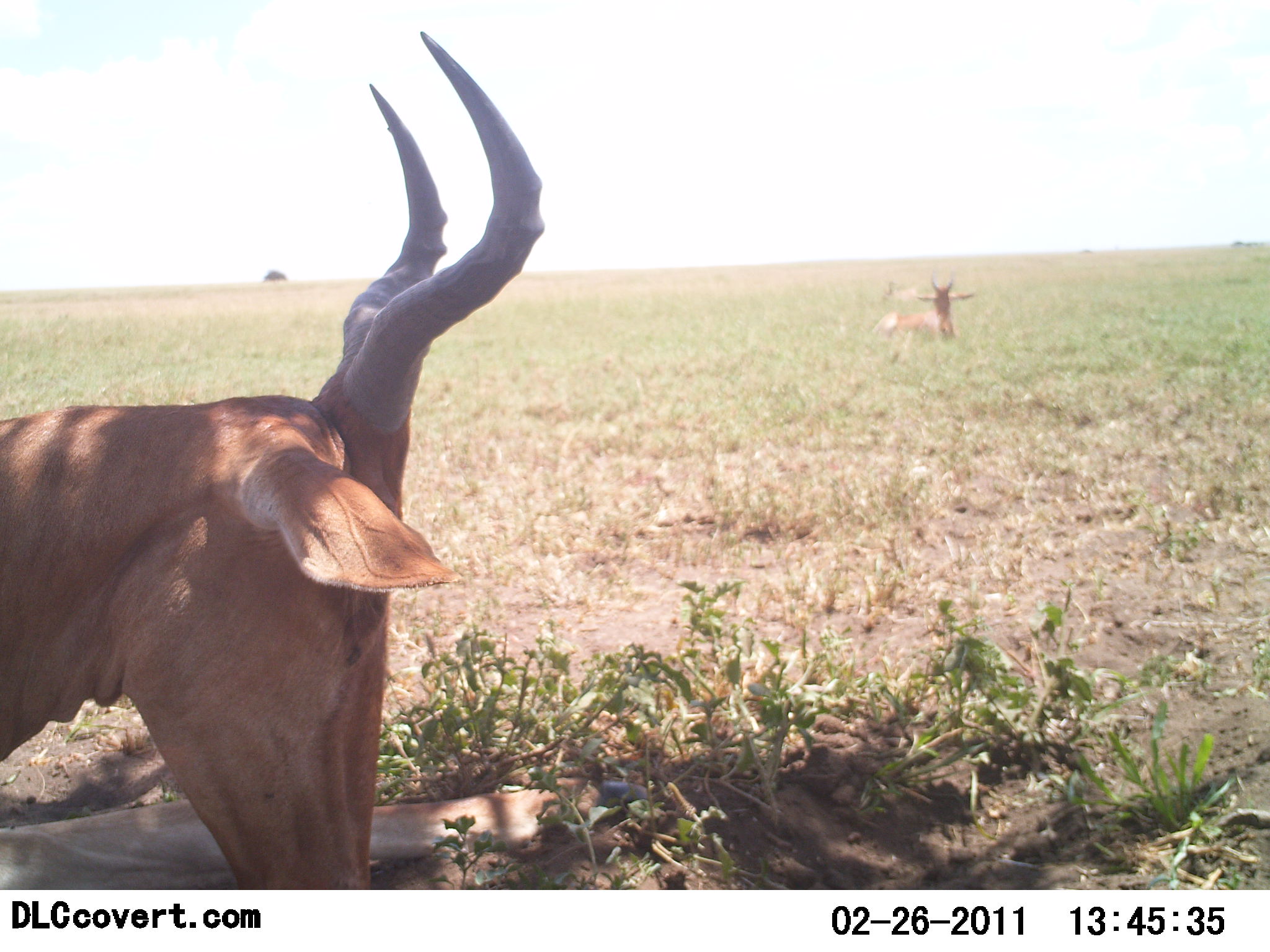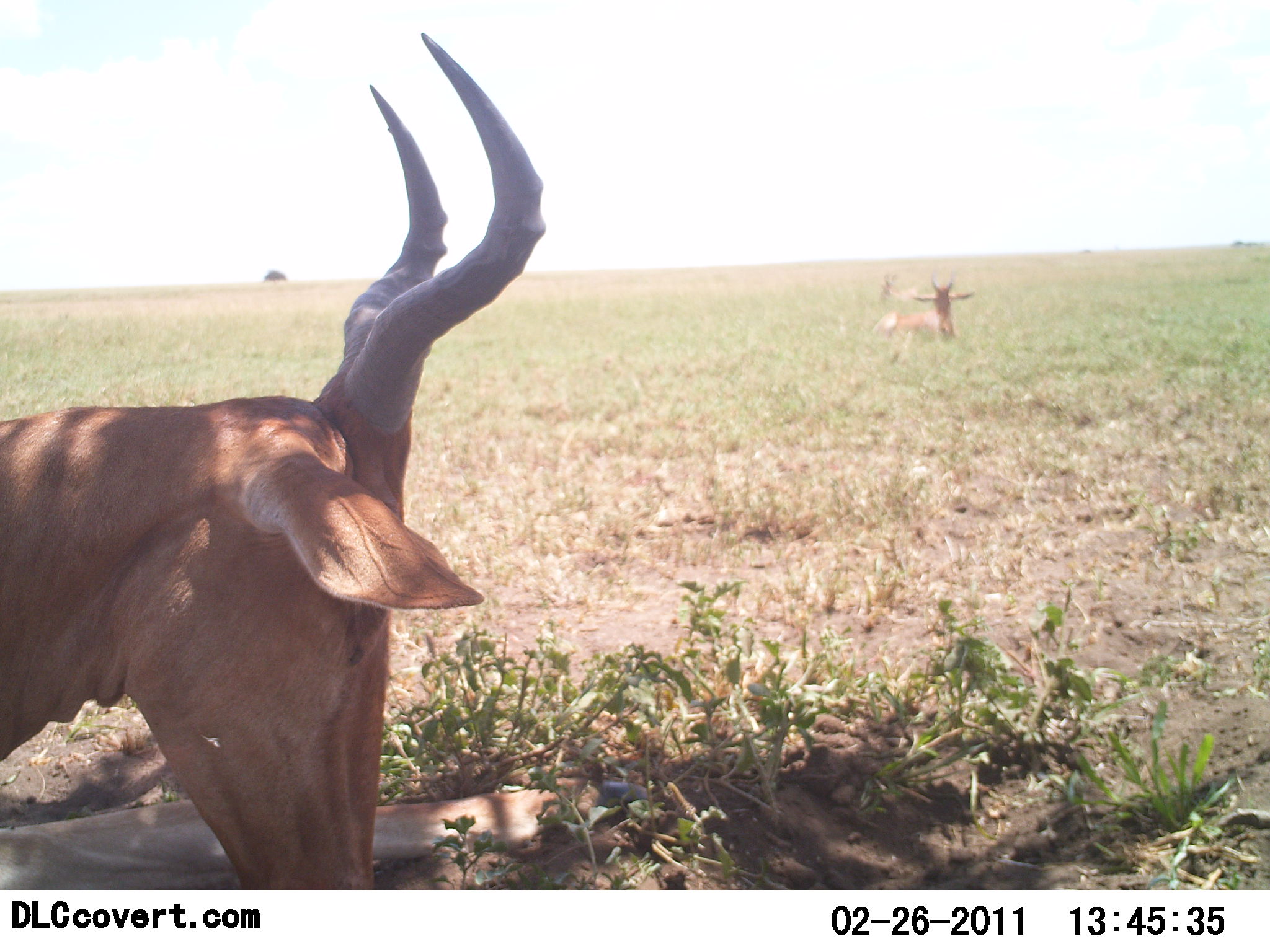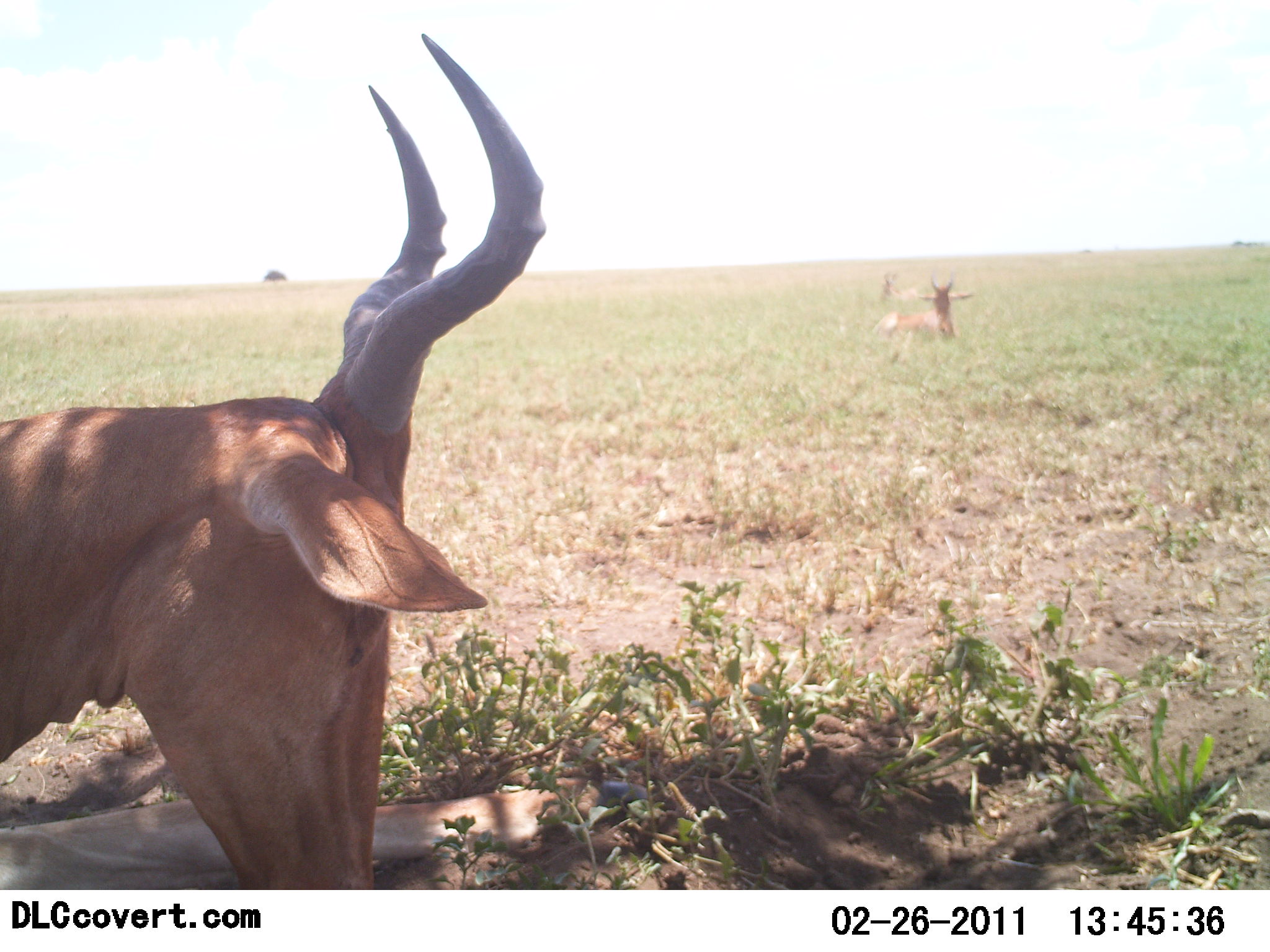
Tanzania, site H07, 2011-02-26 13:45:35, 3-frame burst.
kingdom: Animalia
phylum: Chordata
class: Mammalia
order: Artiodactyla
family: Bovidae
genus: Alcelaphus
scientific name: Alcelaphus buselaphus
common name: hartebeest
Hartebeest (Alcelaphus buselaphus), count 2. Behavior (volunteer vote fractions): standing 13%, resting 100%, moving 0%, interacting 0%. Young present (vote fraction): 0%. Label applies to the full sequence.